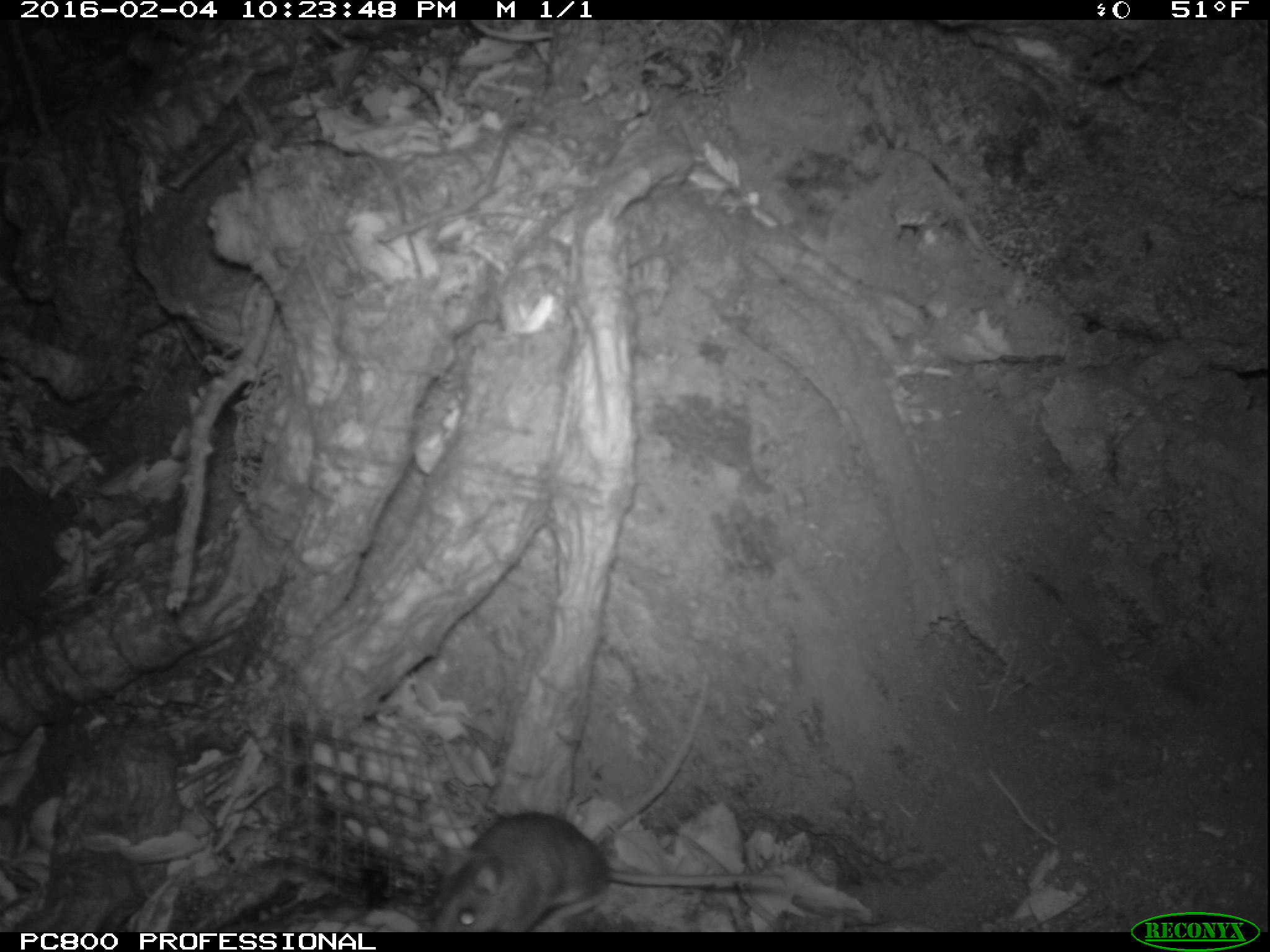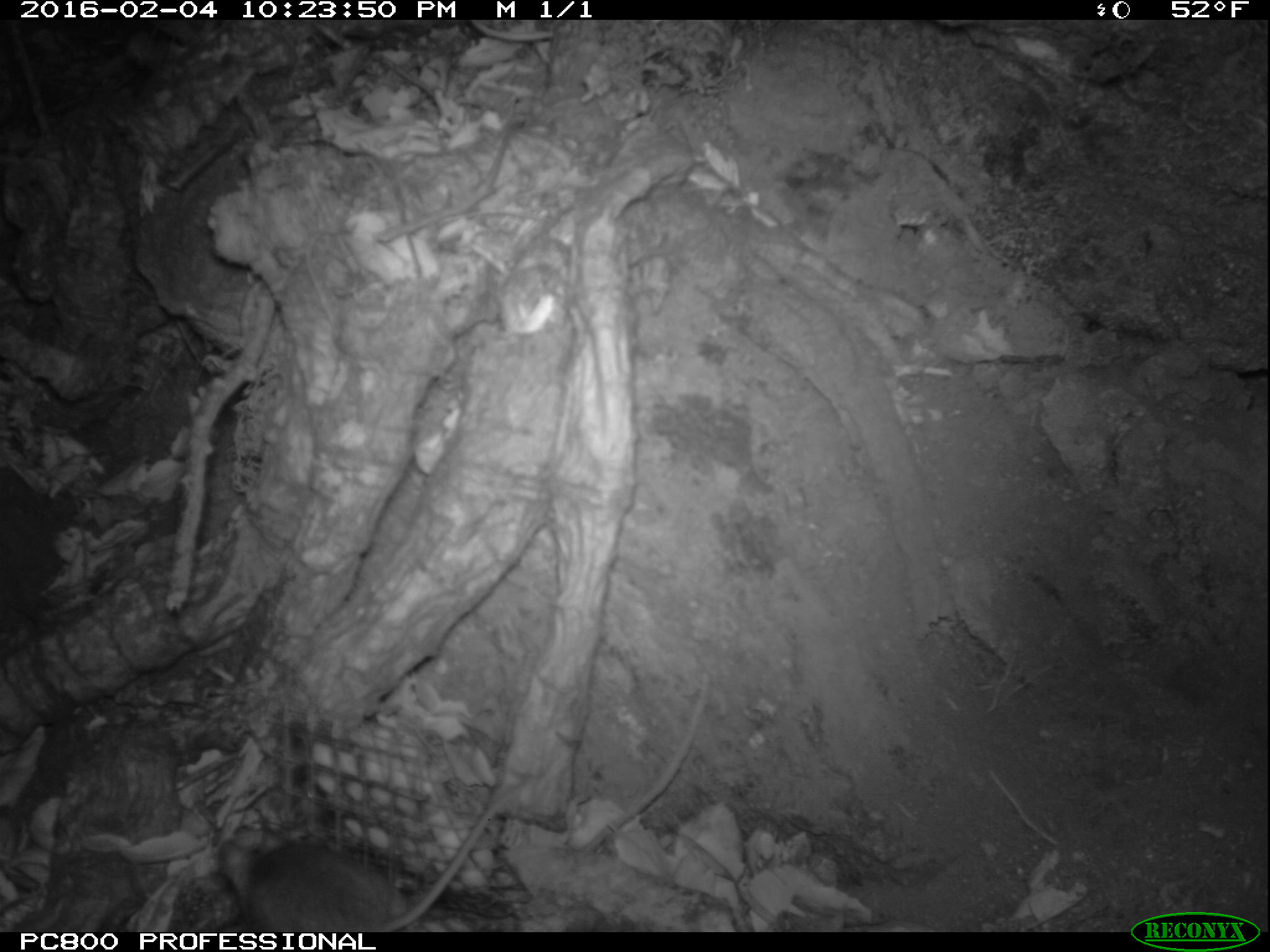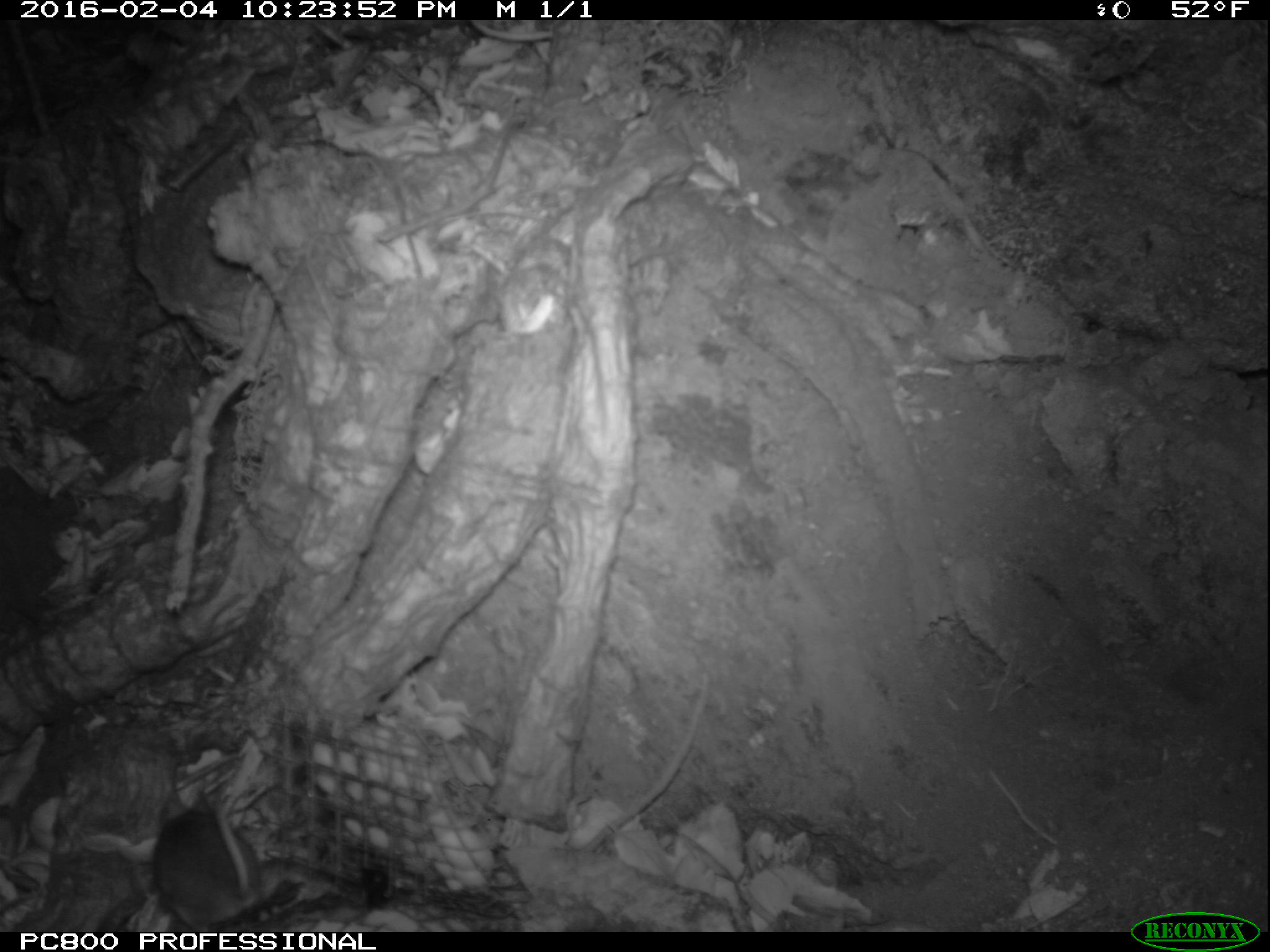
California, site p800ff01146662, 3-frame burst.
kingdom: Animalia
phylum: Chordata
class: Mammalia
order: Rodentia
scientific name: Rodentia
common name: rodent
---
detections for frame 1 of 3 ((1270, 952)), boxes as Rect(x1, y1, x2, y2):
rodent: Rect(424, 809, 786, 928)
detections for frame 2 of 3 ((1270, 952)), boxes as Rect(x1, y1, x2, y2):
rodent: Rect(218, 778, 526, 930)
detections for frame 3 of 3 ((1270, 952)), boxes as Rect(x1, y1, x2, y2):
rodent: Rect(152, 765, 265, 932)